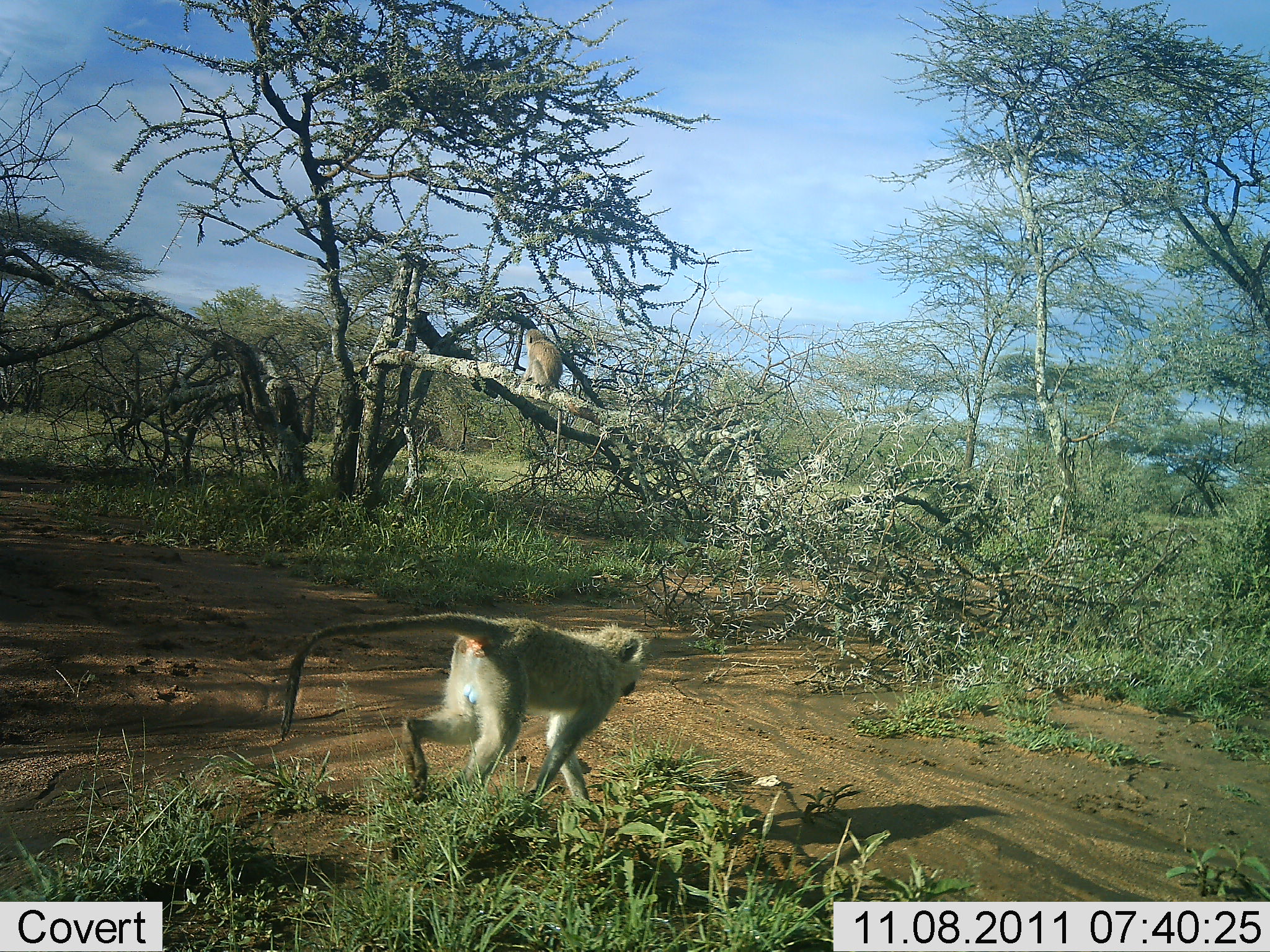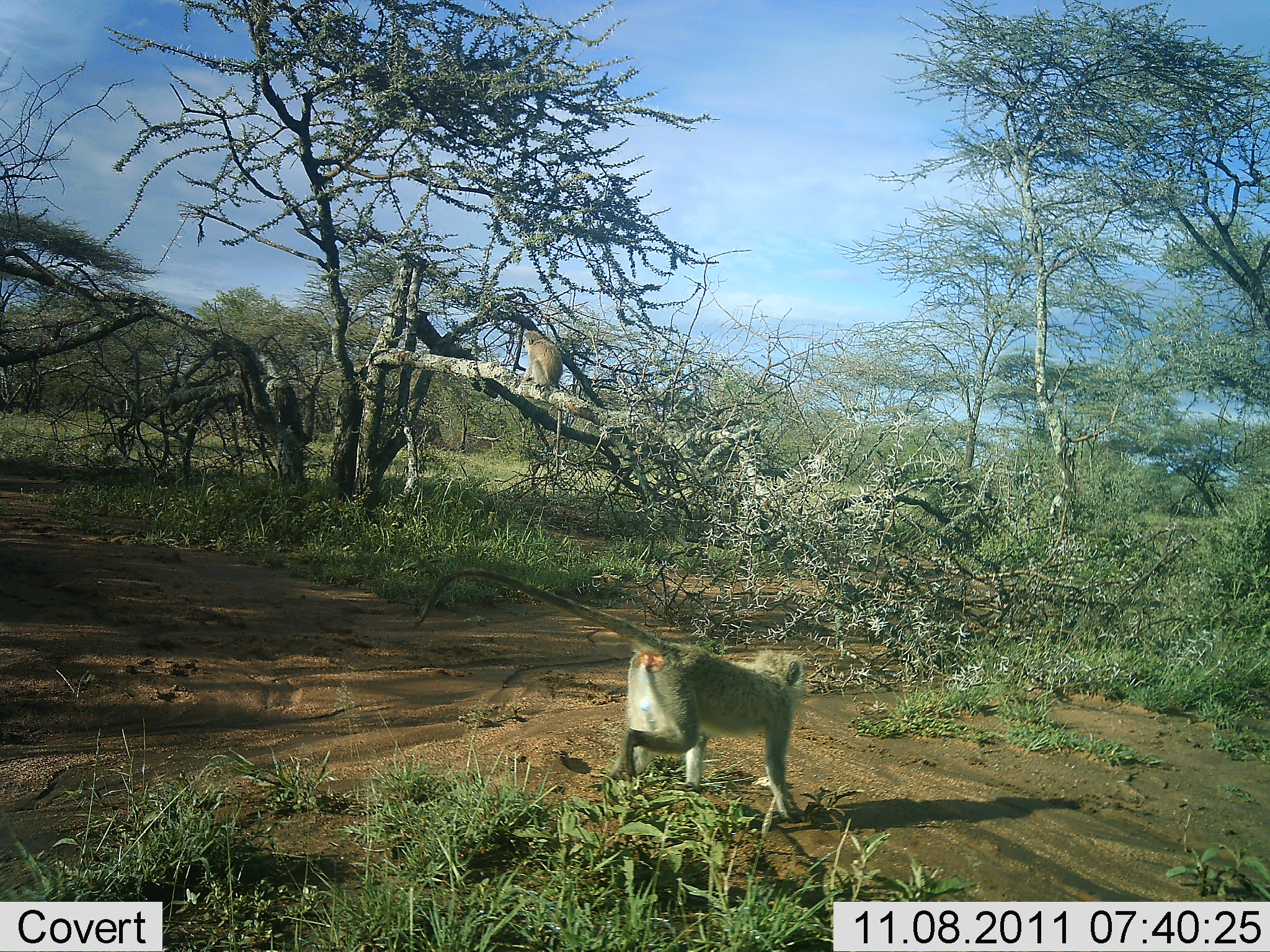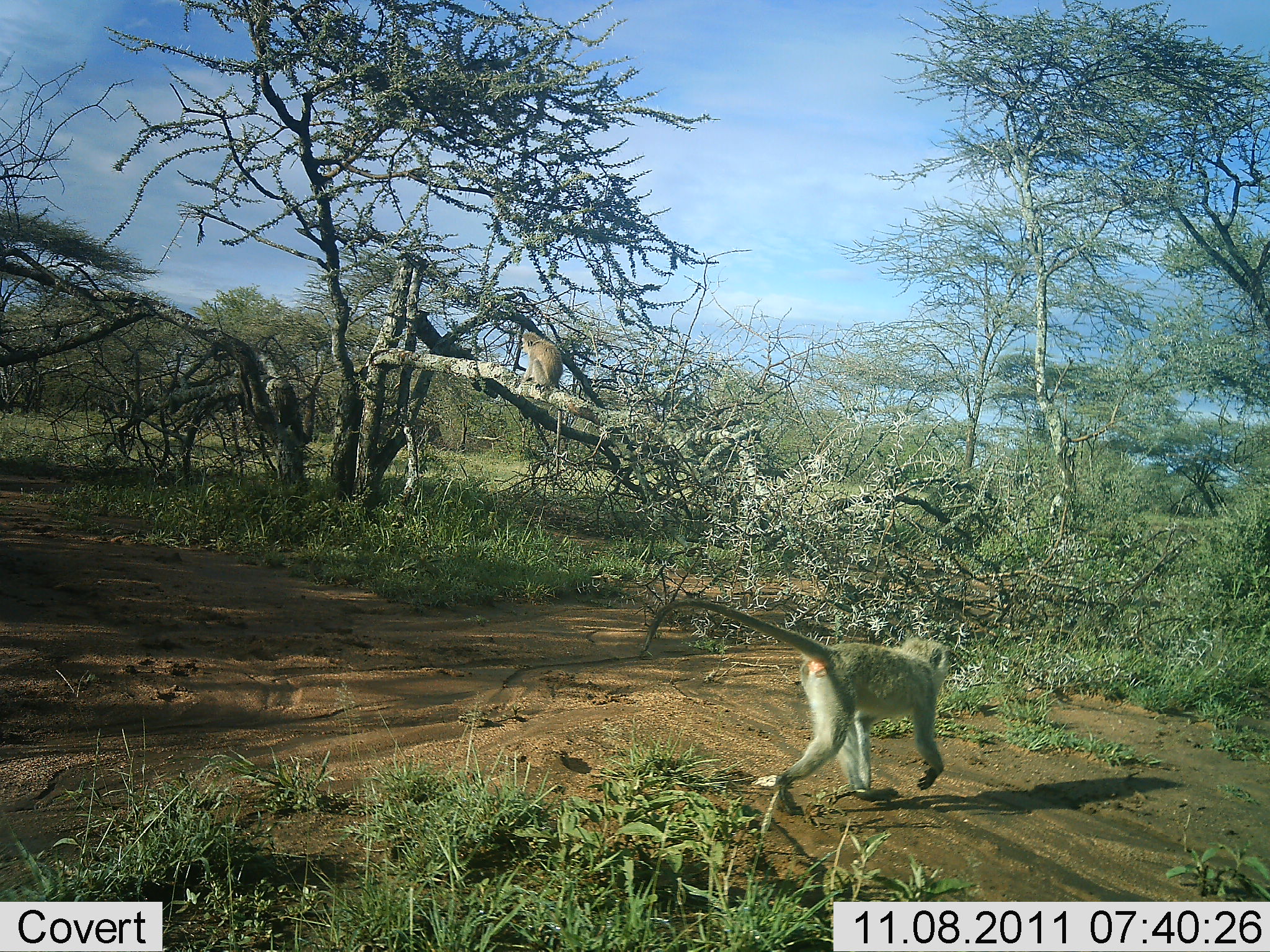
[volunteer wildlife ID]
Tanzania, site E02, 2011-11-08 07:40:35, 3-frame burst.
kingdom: Animalia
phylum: Chordata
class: Mammalia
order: Primates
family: Cercopithecidae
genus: Chlorocebus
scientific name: Chlorocebus pygerythrus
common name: vervet monkey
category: monkeyvervet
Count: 2.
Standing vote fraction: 6%.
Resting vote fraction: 56%.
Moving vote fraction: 100%.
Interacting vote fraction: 0%.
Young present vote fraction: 0%.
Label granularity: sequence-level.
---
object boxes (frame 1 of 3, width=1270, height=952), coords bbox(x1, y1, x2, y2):
animal: bbox(525, 329, 563, 478)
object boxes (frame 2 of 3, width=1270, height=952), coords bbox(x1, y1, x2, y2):
animal: bbox(523, 329, 564, 486)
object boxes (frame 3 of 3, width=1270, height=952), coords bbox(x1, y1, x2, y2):
animal: bbox(522, 332, 564, 487)